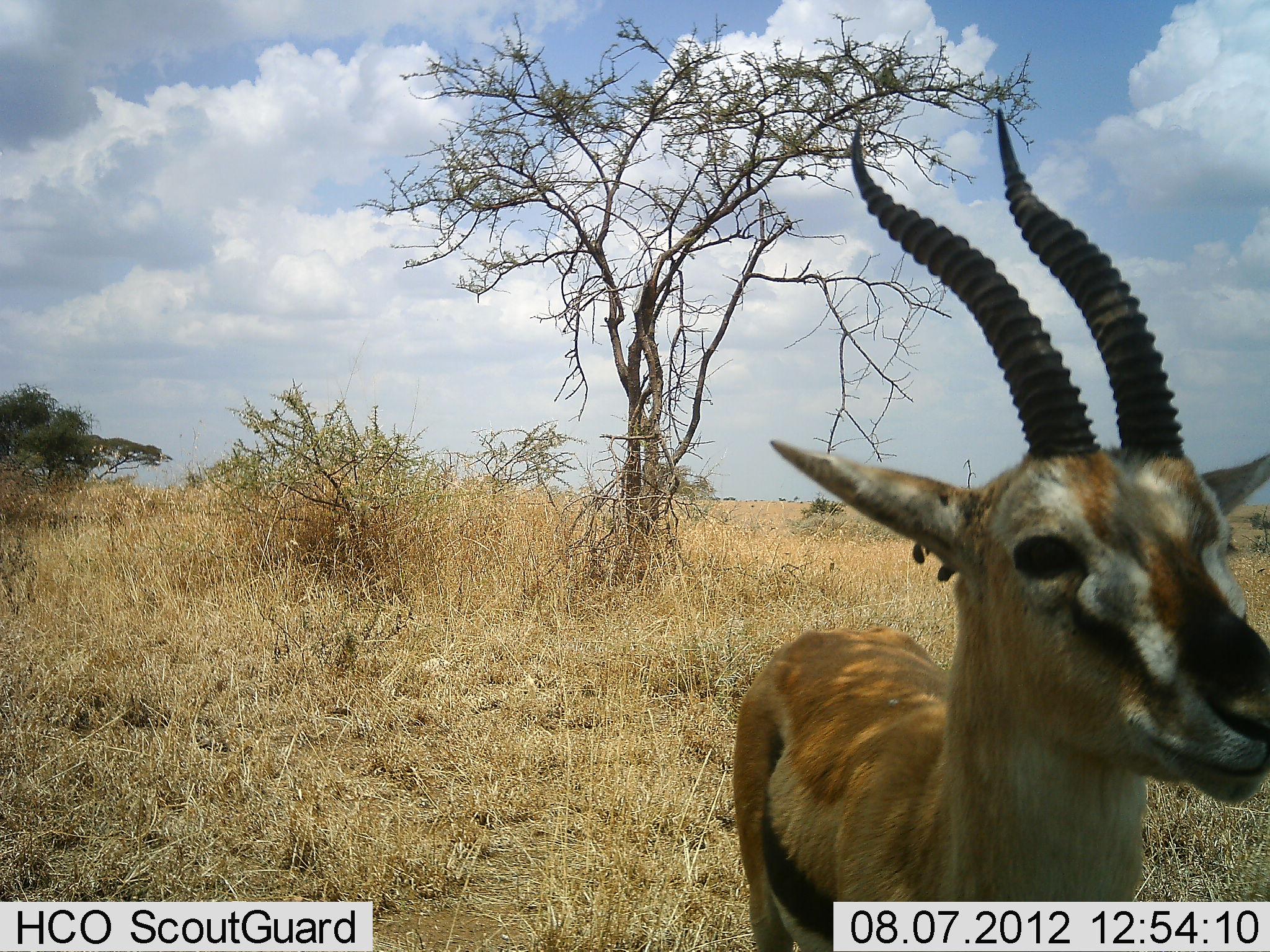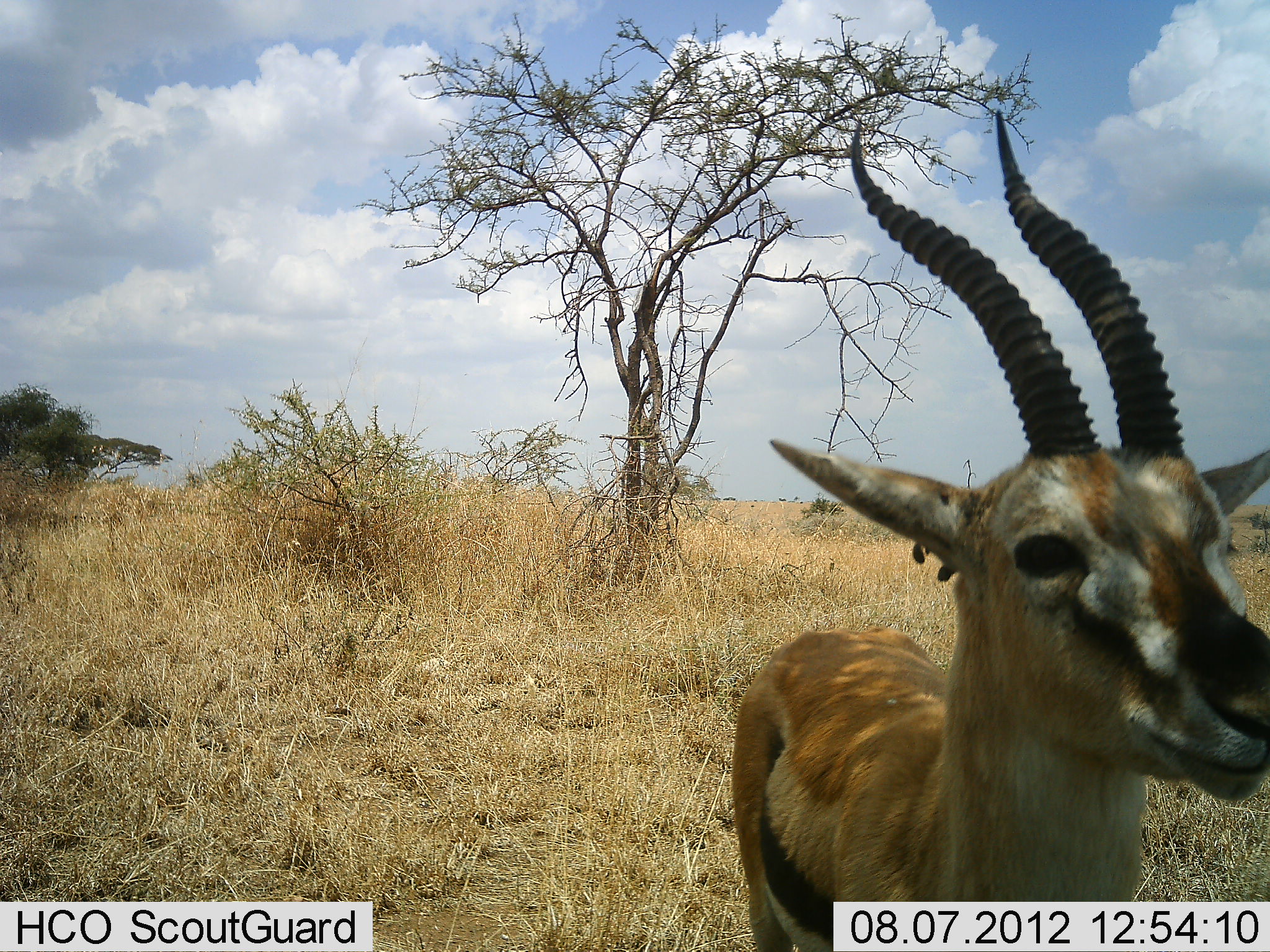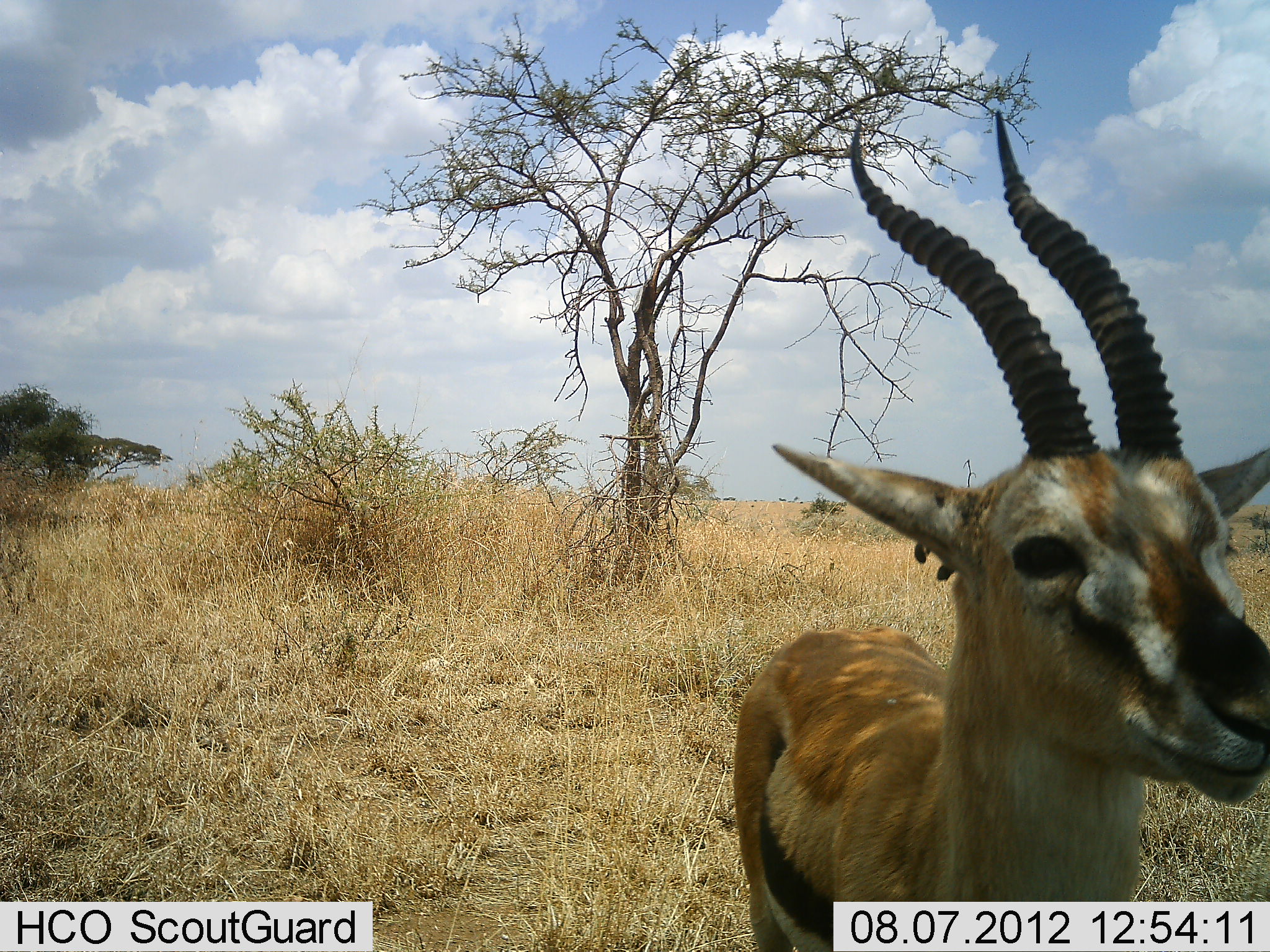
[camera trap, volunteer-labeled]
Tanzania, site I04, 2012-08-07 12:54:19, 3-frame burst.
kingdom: Animalia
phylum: Chordata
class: Mammalia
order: Artiodactyla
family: Bovidae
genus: Eudorcas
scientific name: Eudorcas thomsonii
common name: thomson's gazelle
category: gazellethomsons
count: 1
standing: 100%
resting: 0%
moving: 0%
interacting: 0%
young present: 0%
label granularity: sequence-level